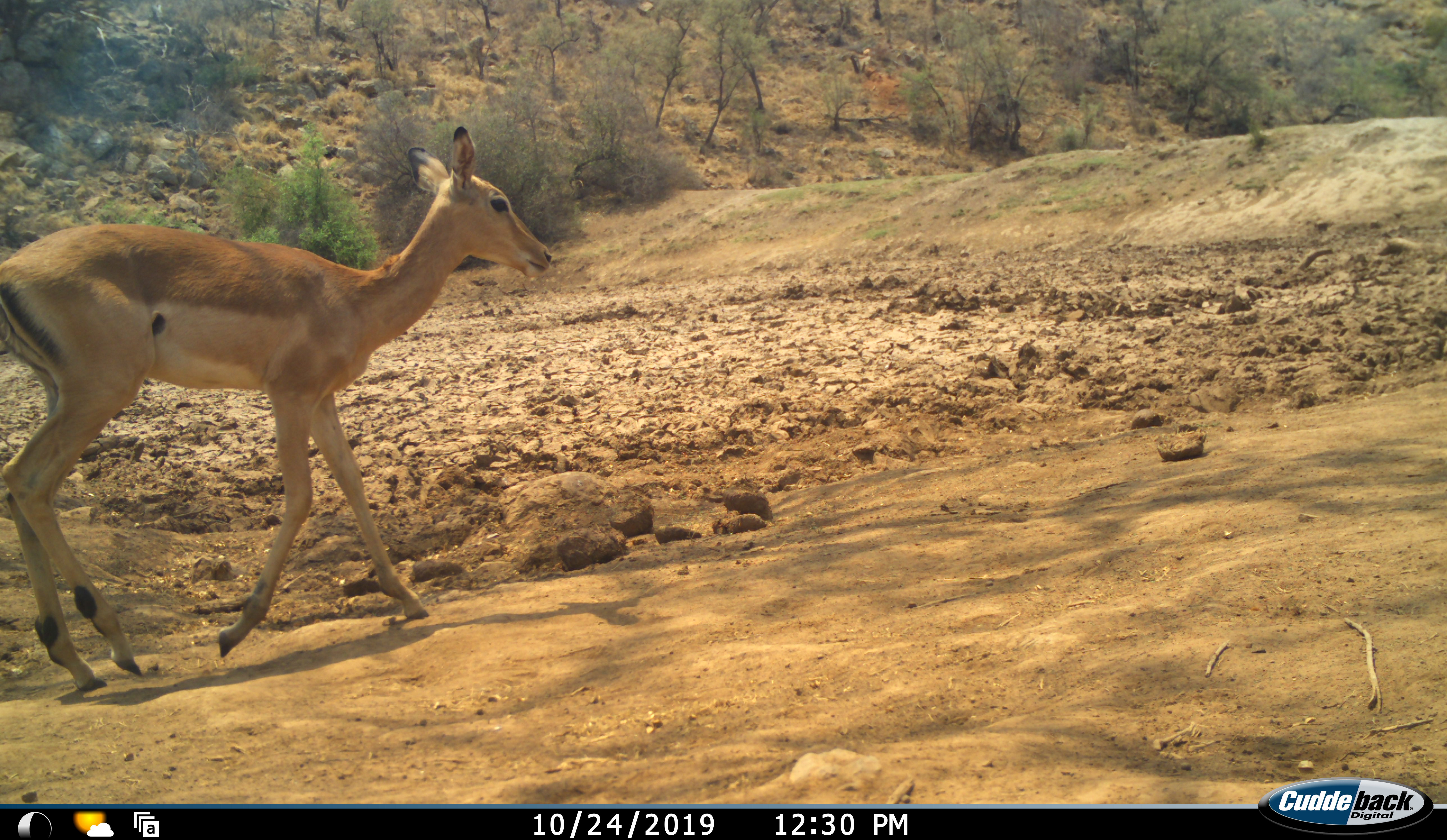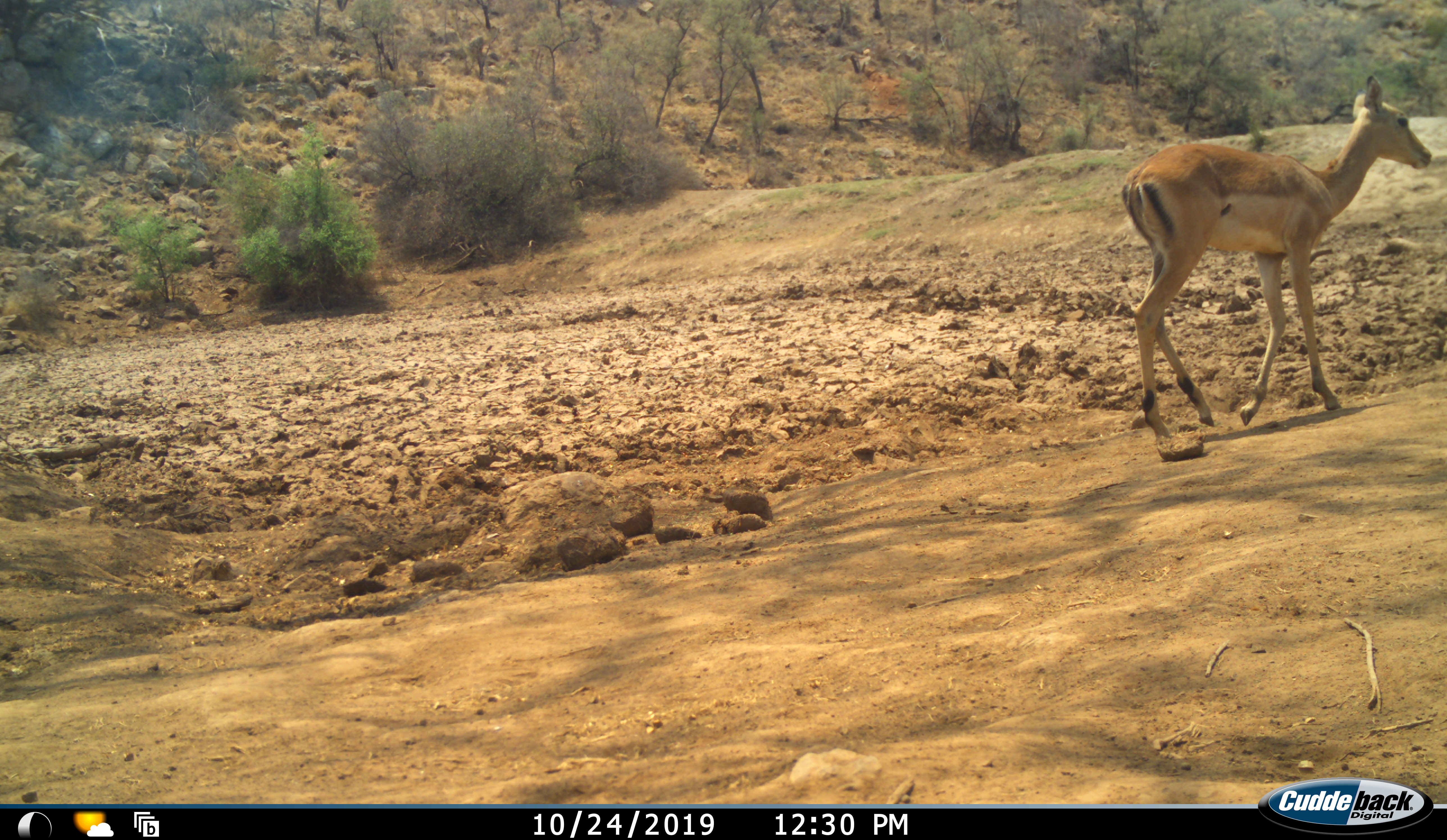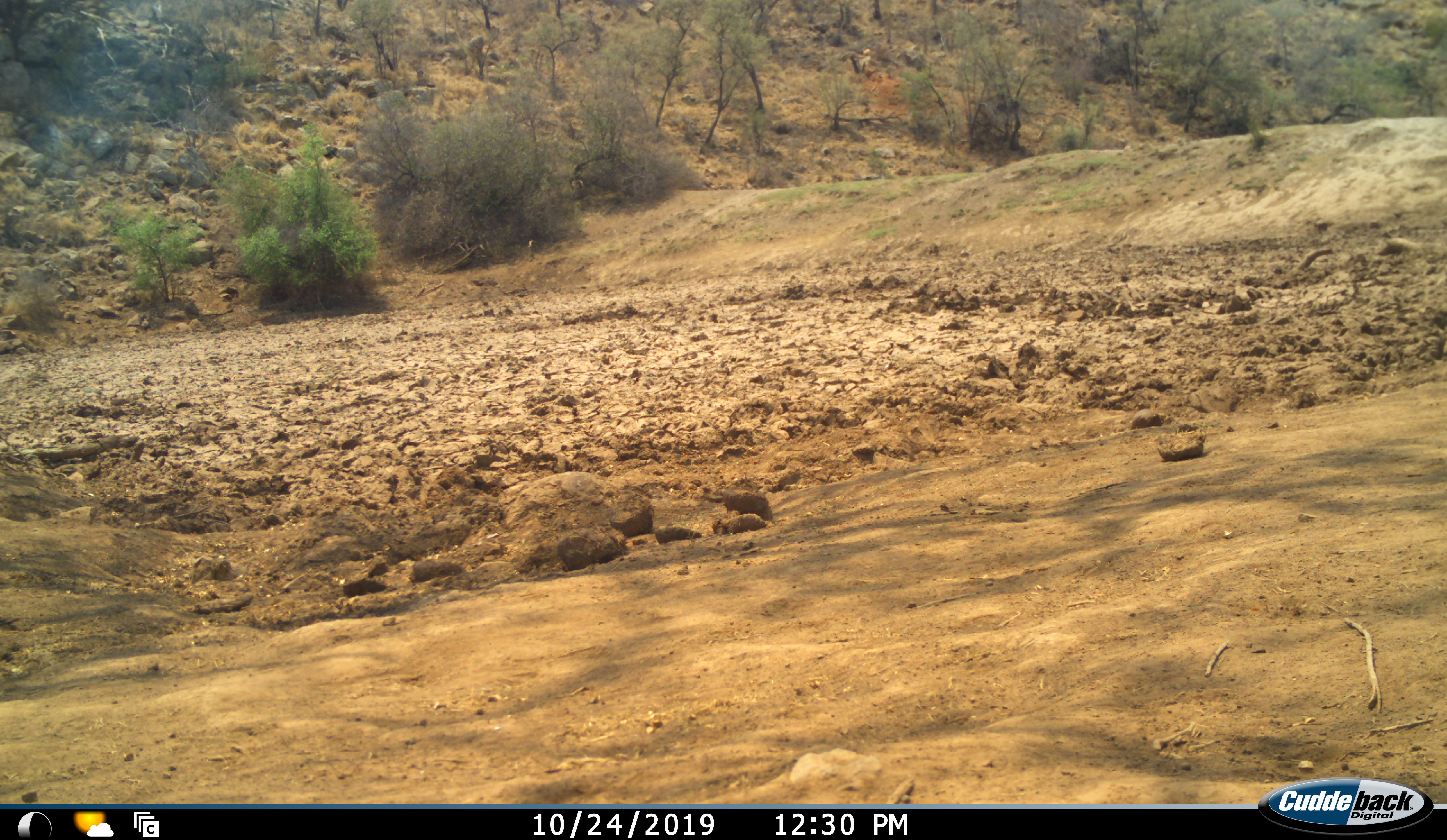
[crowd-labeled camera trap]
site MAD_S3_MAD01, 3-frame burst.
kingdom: Animalia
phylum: Chordata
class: Mammalia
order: Artiodactyla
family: Bovidae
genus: Aepyceros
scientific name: Aepyceros melampus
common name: impala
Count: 1.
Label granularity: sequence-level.